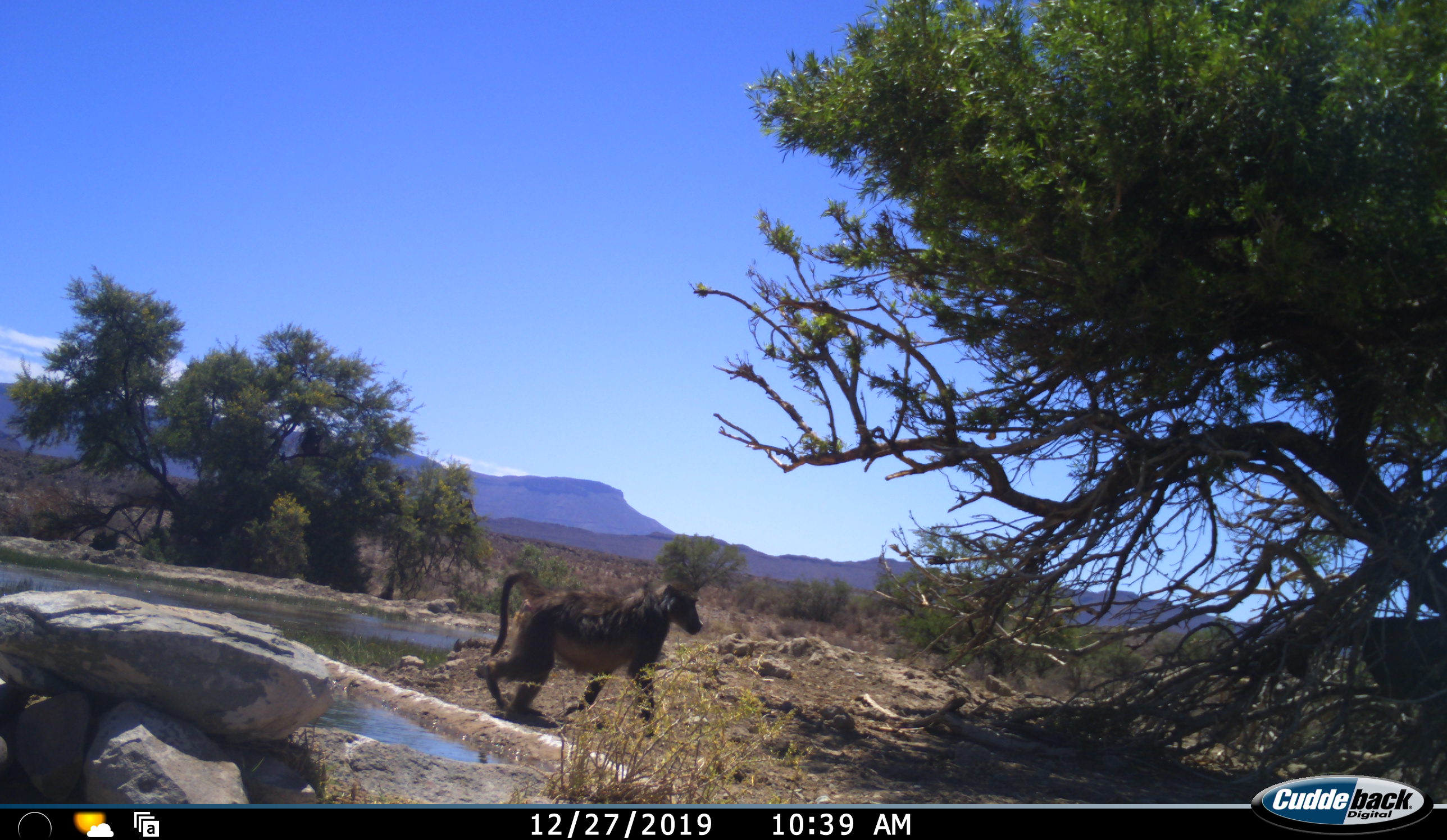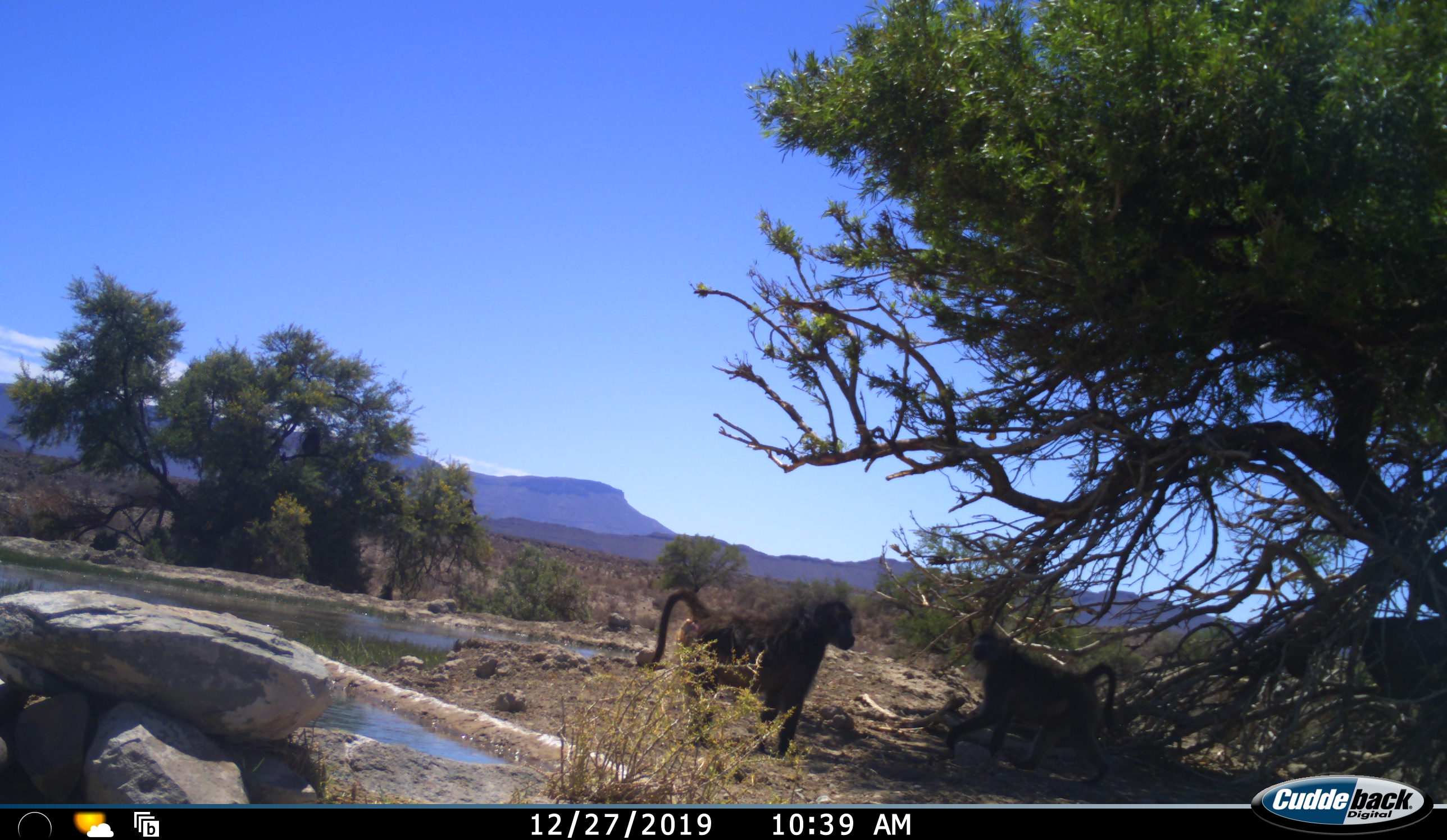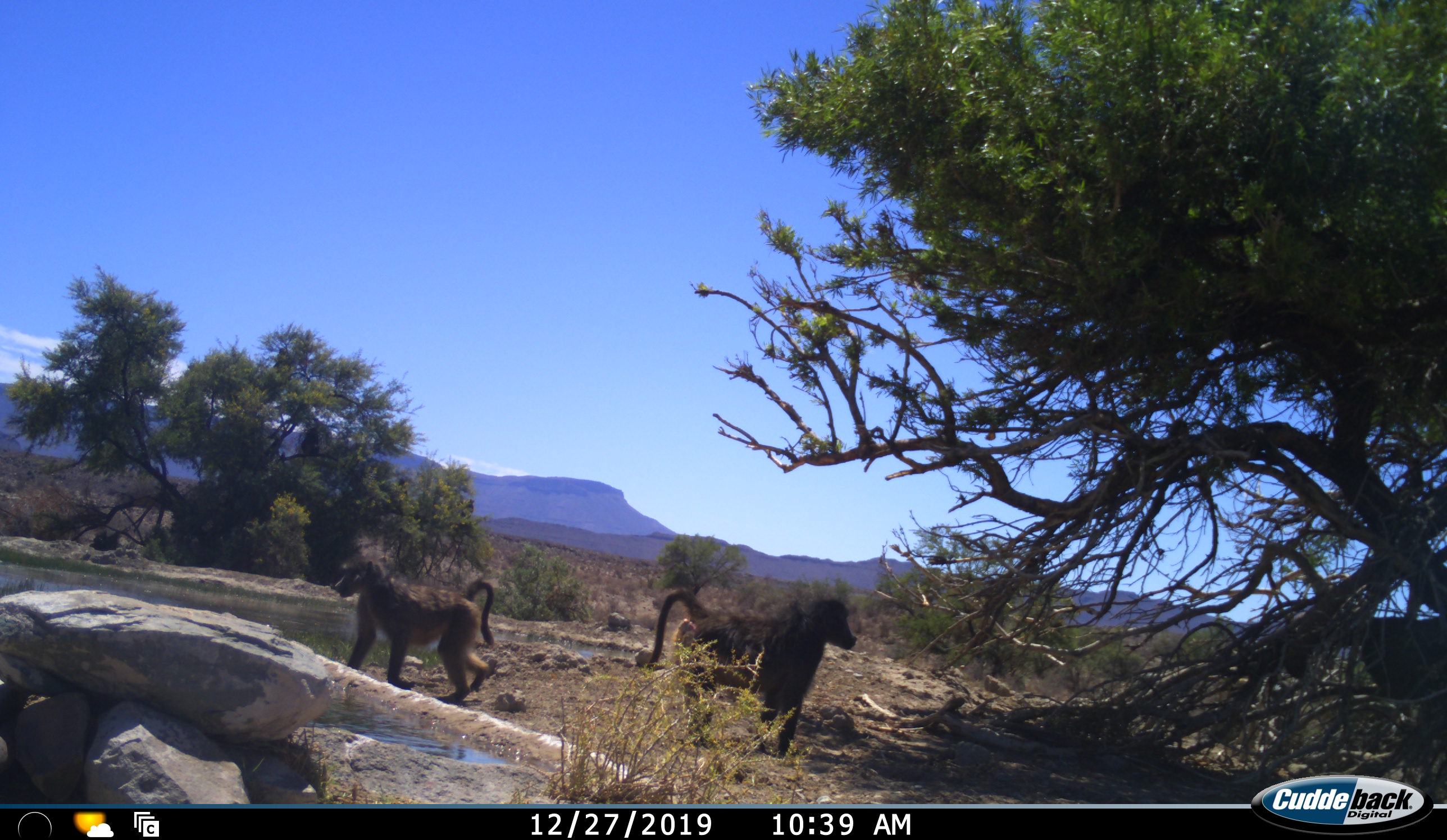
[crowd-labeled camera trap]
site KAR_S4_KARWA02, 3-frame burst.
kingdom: Animalia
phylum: Chordata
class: Mammalia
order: Primates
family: Cercopithecidae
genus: Papio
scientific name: Papio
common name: baboon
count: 2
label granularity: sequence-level